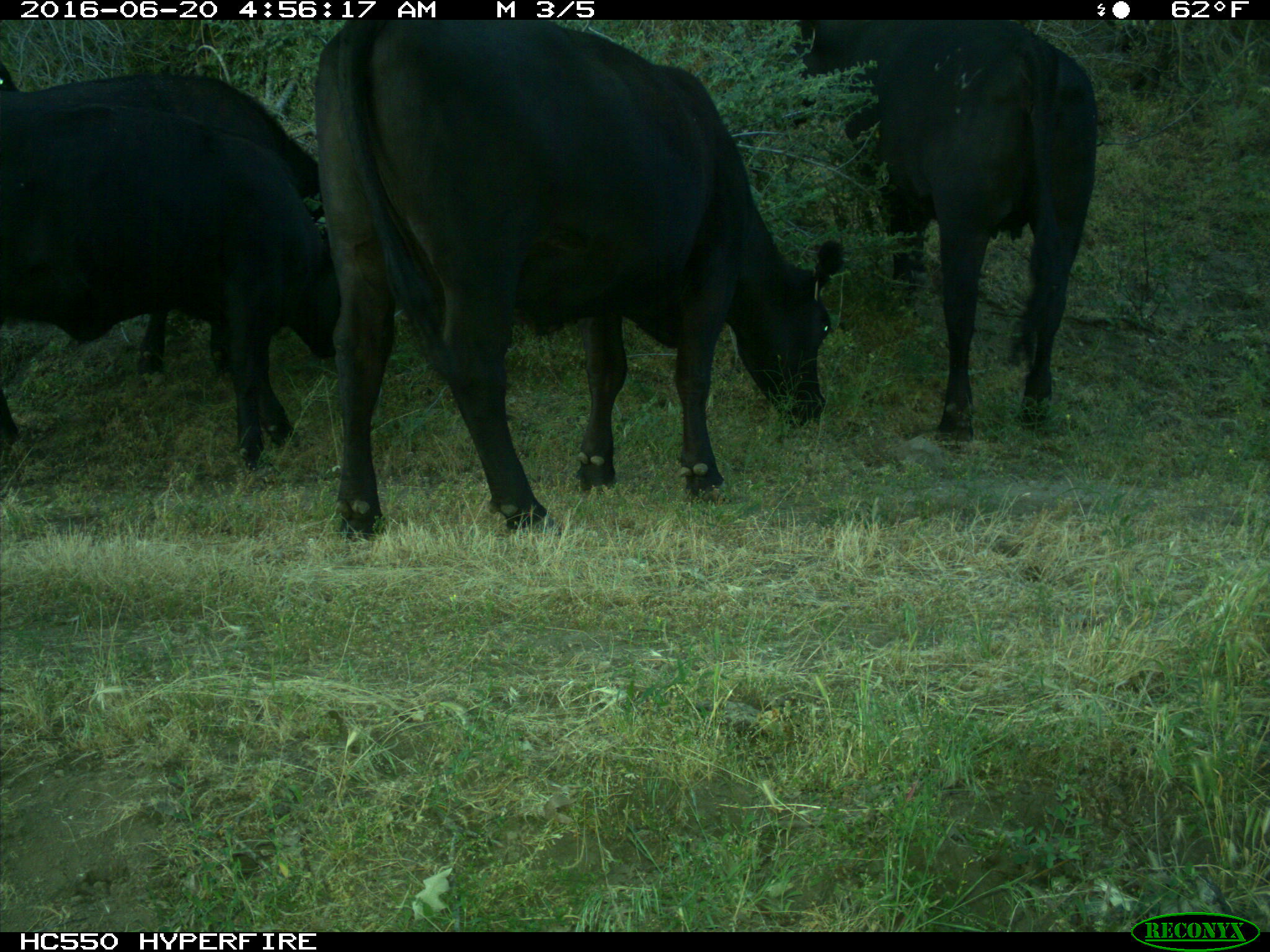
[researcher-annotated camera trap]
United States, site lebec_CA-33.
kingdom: Animalia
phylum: Chordata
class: Mammalia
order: Artiodactyla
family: Bovidae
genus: Bos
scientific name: Bos taurus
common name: domestic cow